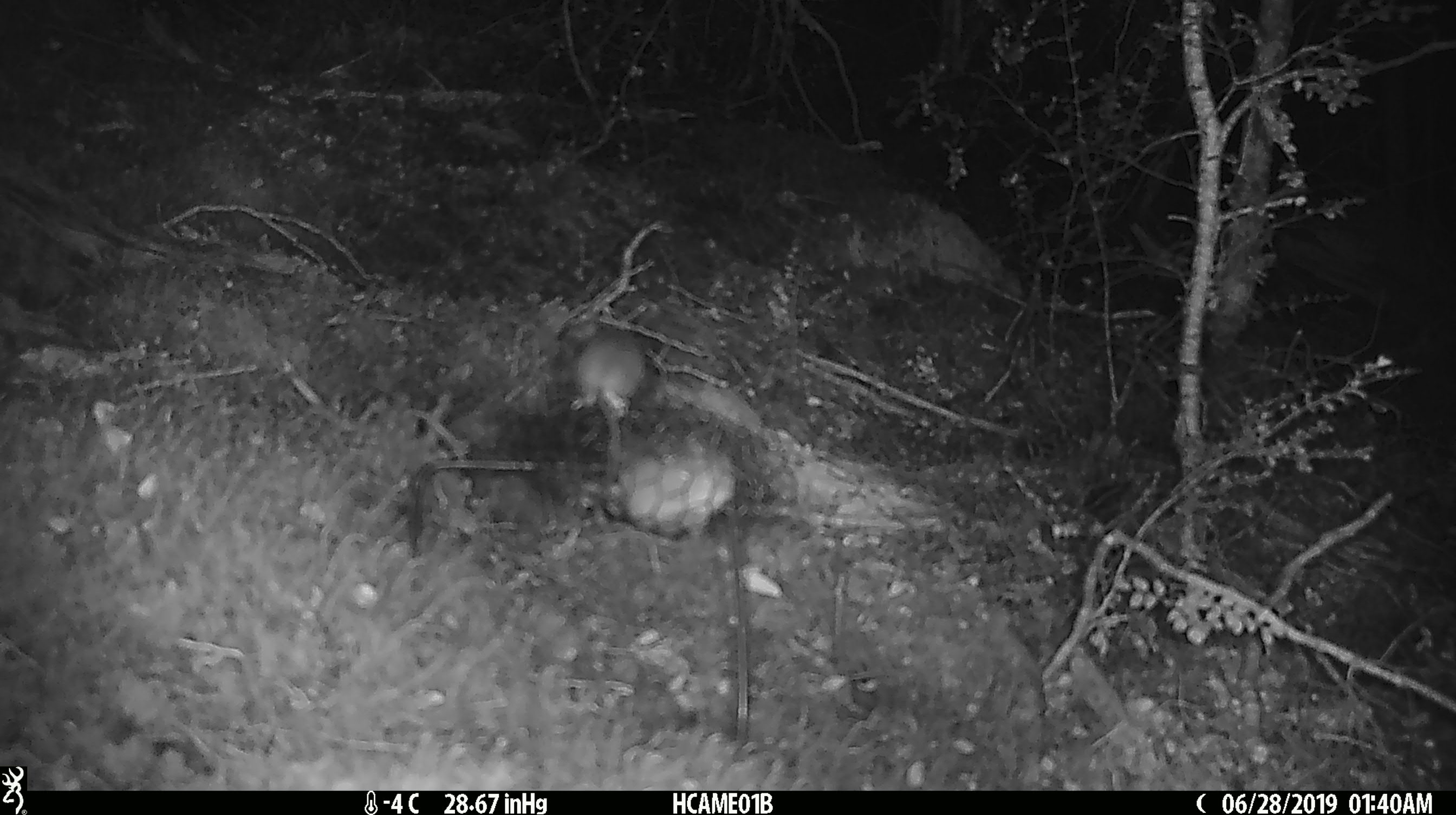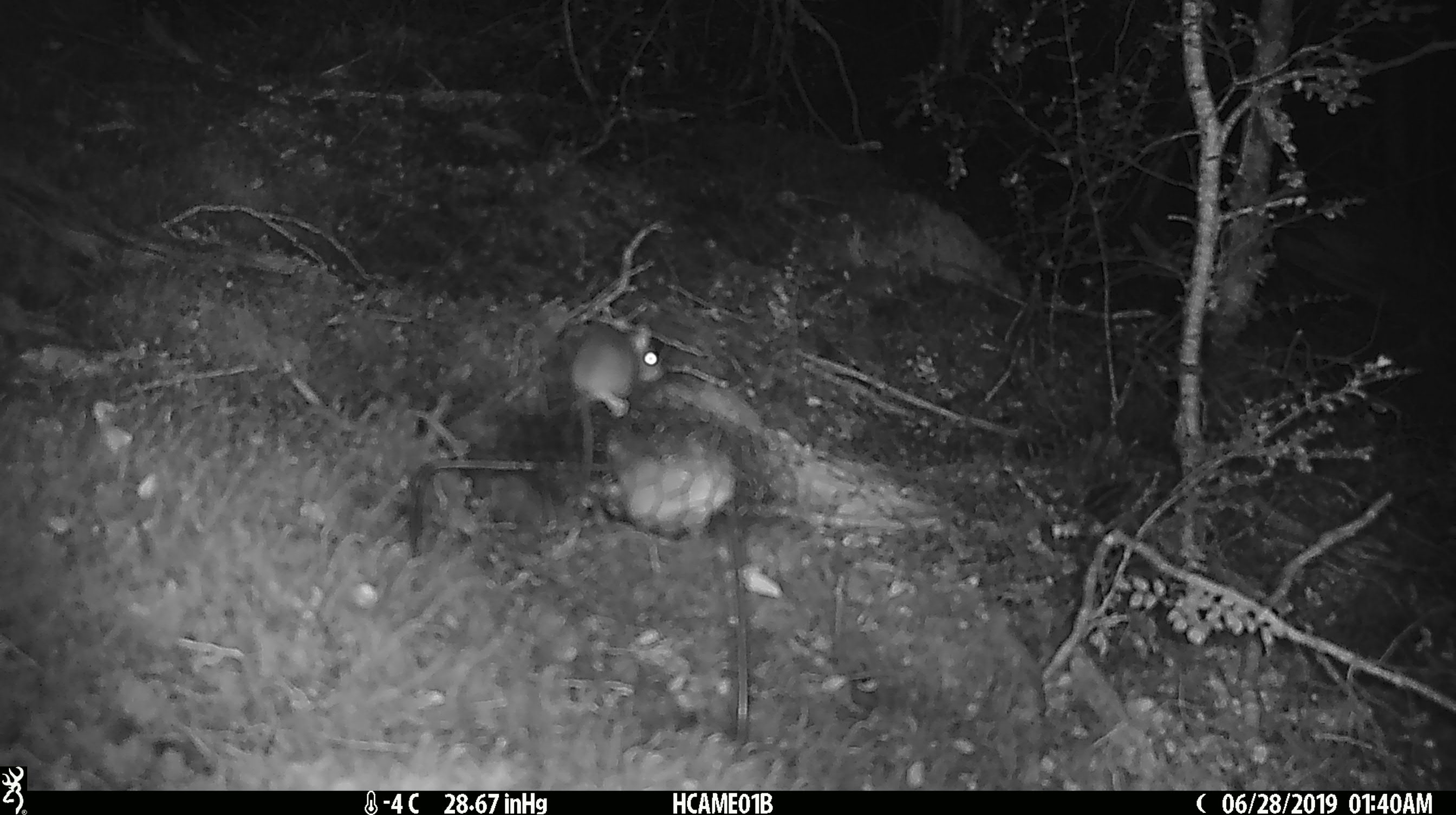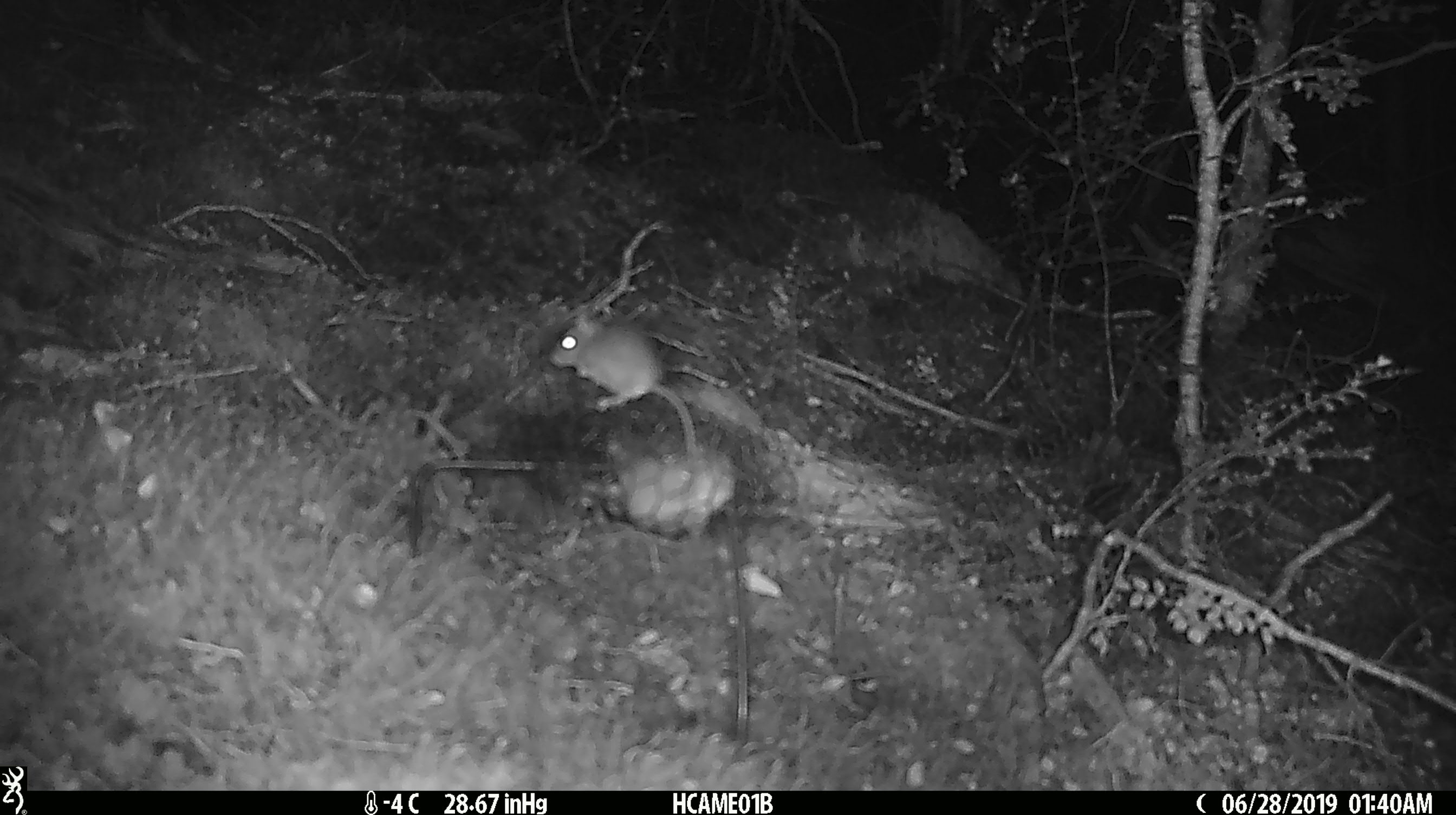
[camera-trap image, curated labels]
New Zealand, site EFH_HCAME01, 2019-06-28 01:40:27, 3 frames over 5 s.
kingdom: Animalia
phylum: Chordata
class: Mammalia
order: Rodentia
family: Muridae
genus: Mus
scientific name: Mus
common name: mouse